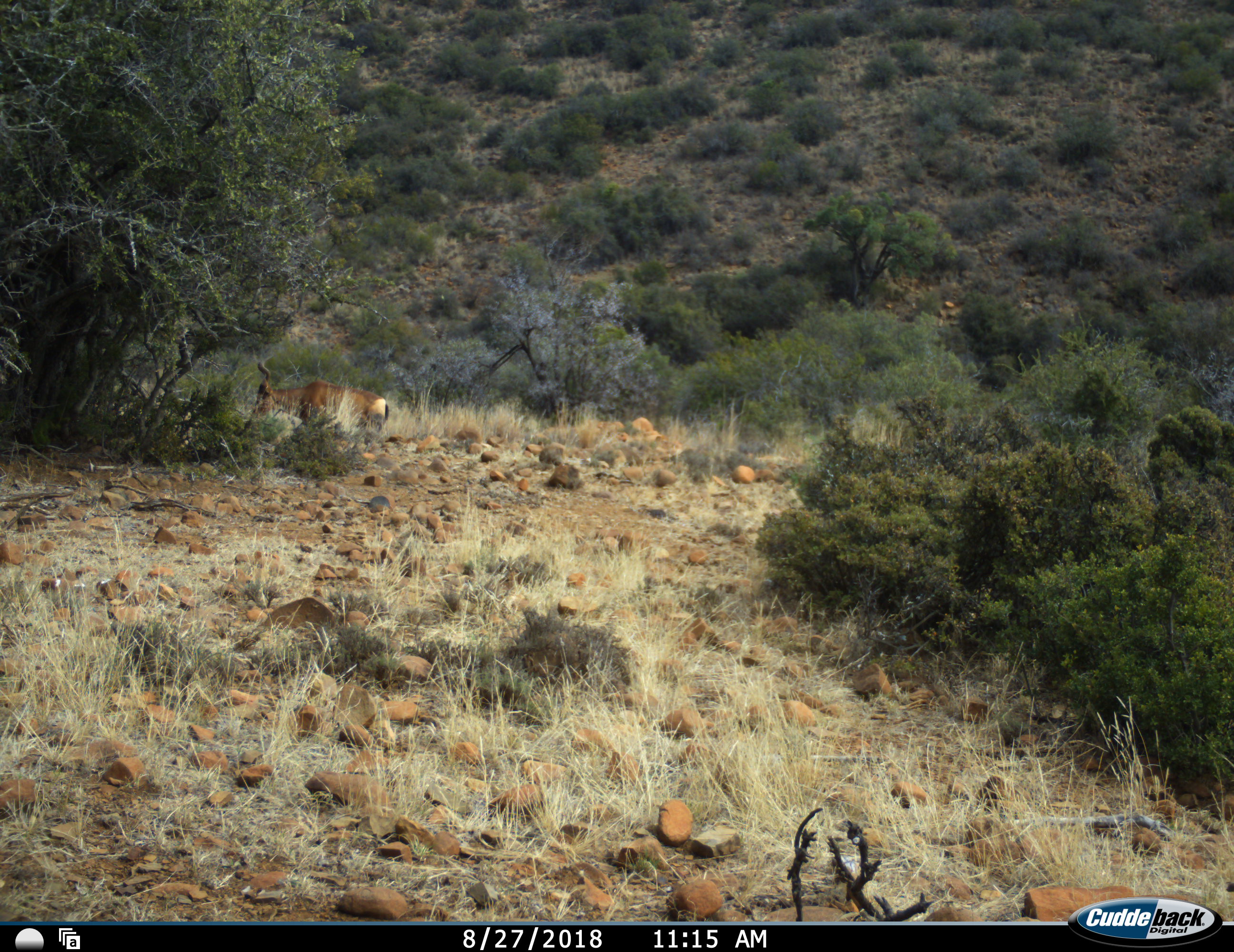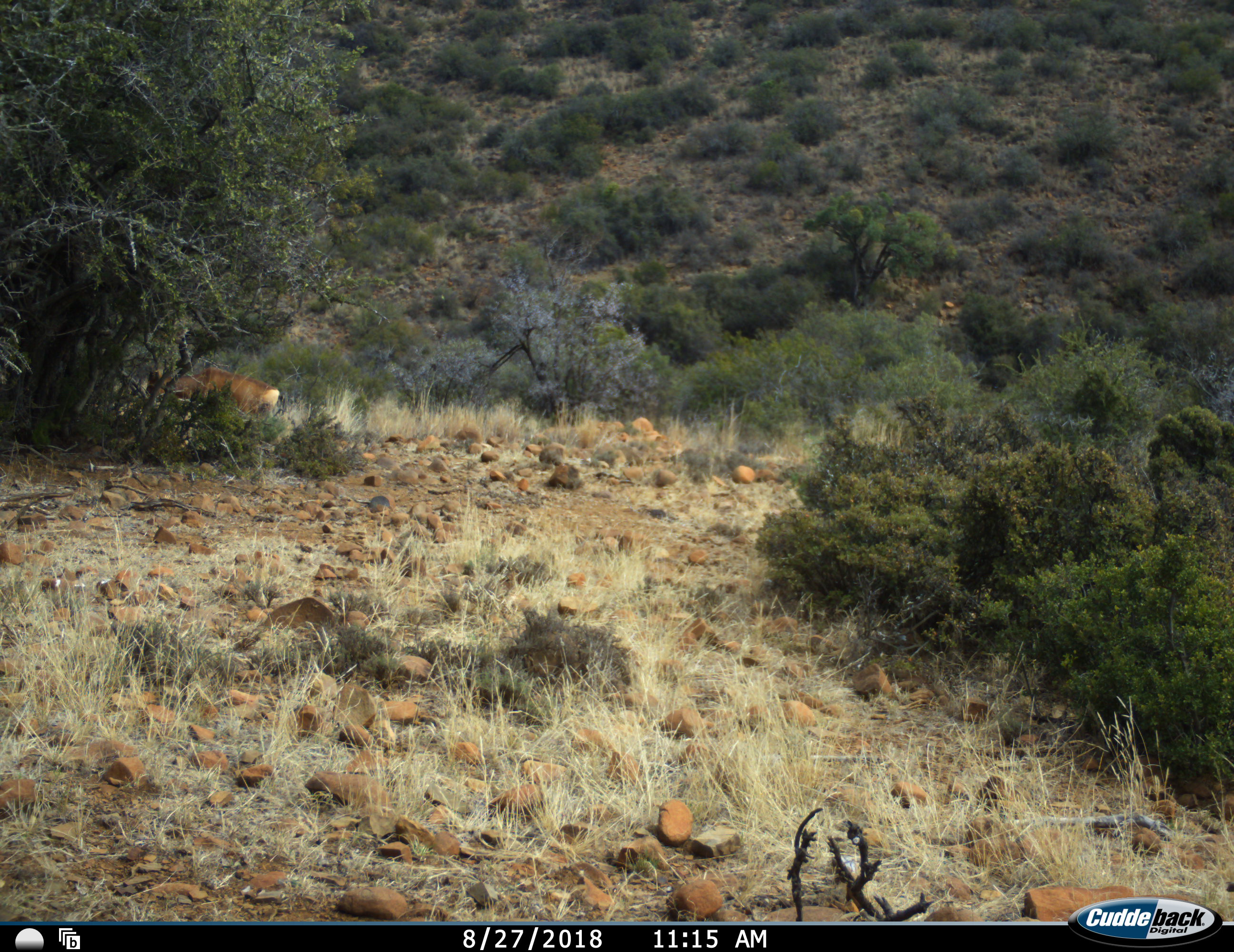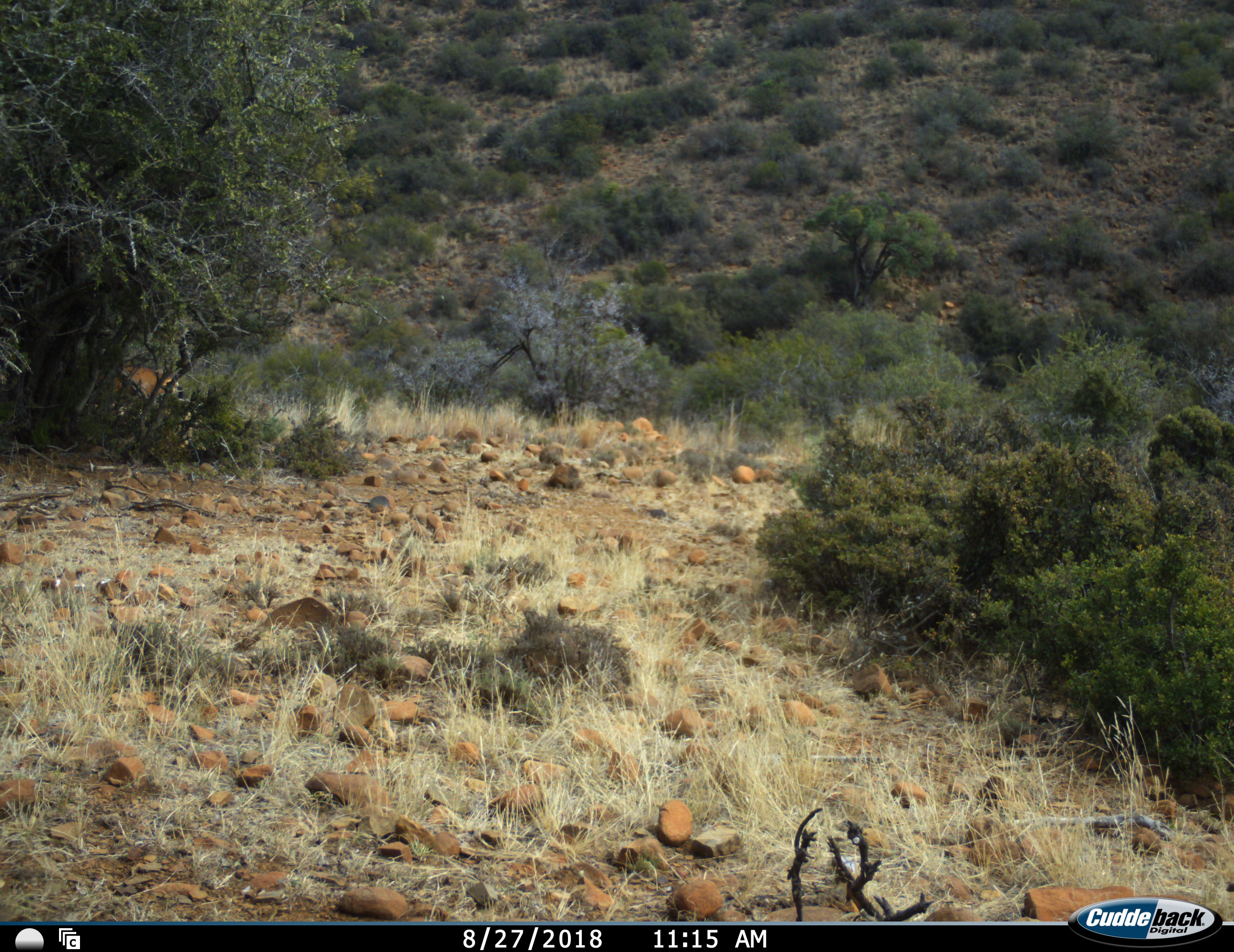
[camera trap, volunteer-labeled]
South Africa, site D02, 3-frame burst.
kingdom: Animalia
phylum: Chordata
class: Mammalia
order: Artiodactyla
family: Bovidae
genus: Alcelaphus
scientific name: Alcelaphus buselaphus caama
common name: red hartebeest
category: hartebeestred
Hartebeestred (red hartebeest) (Alcelaphus buselaphus caama), count 1. Behavior (volunteer vote fractions): standing 0%, resting 0%, moving 89%, interacting 0%. Young present (vote fraction): 0%. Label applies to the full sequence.